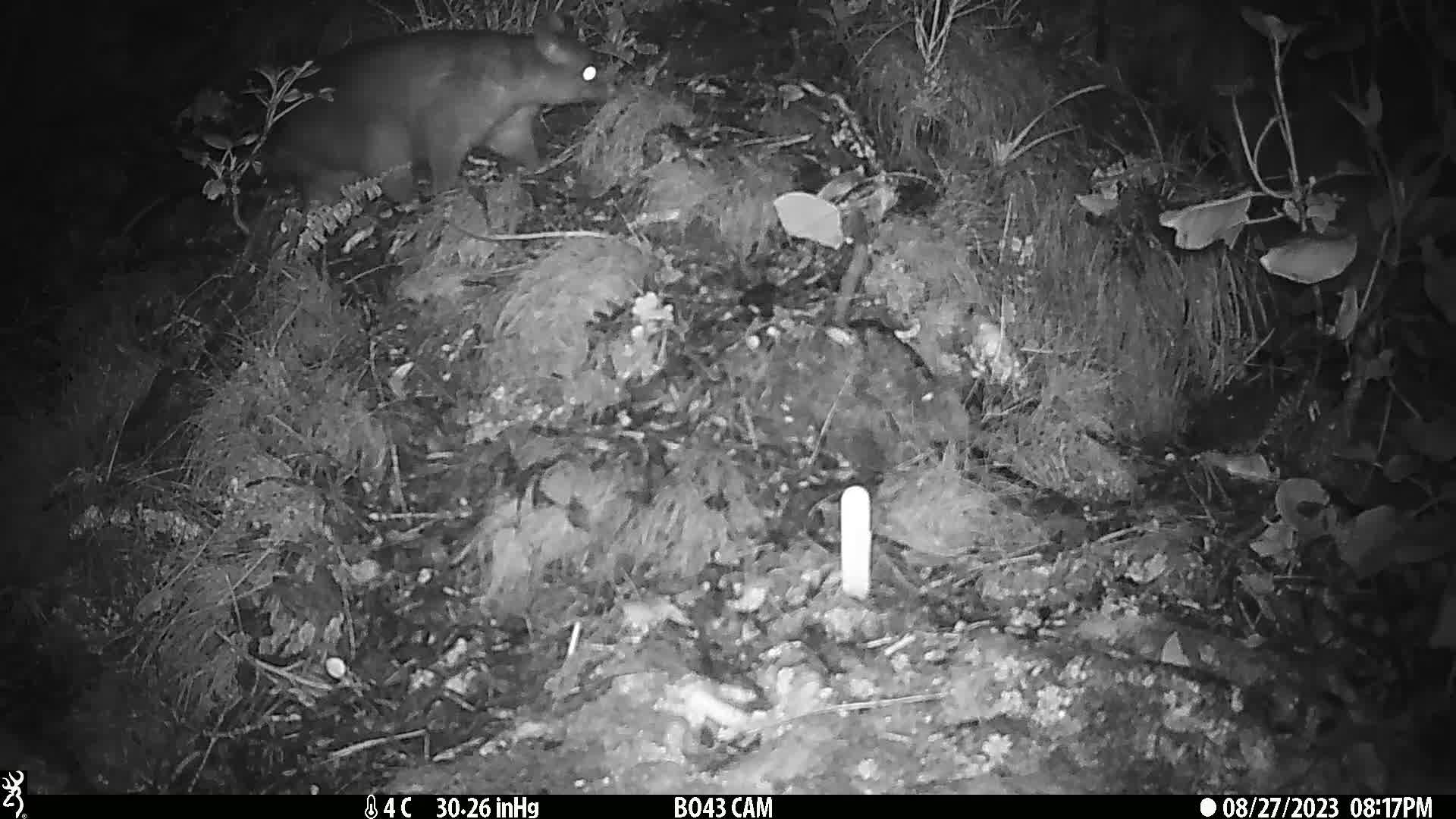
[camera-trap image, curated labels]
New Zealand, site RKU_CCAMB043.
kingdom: Animalia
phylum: Chordata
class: Mammalia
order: Diprotodontia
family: Phalangeridae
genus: Trichosurus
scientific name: Trichosurus vulpecula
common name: common brushtail possum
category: possum